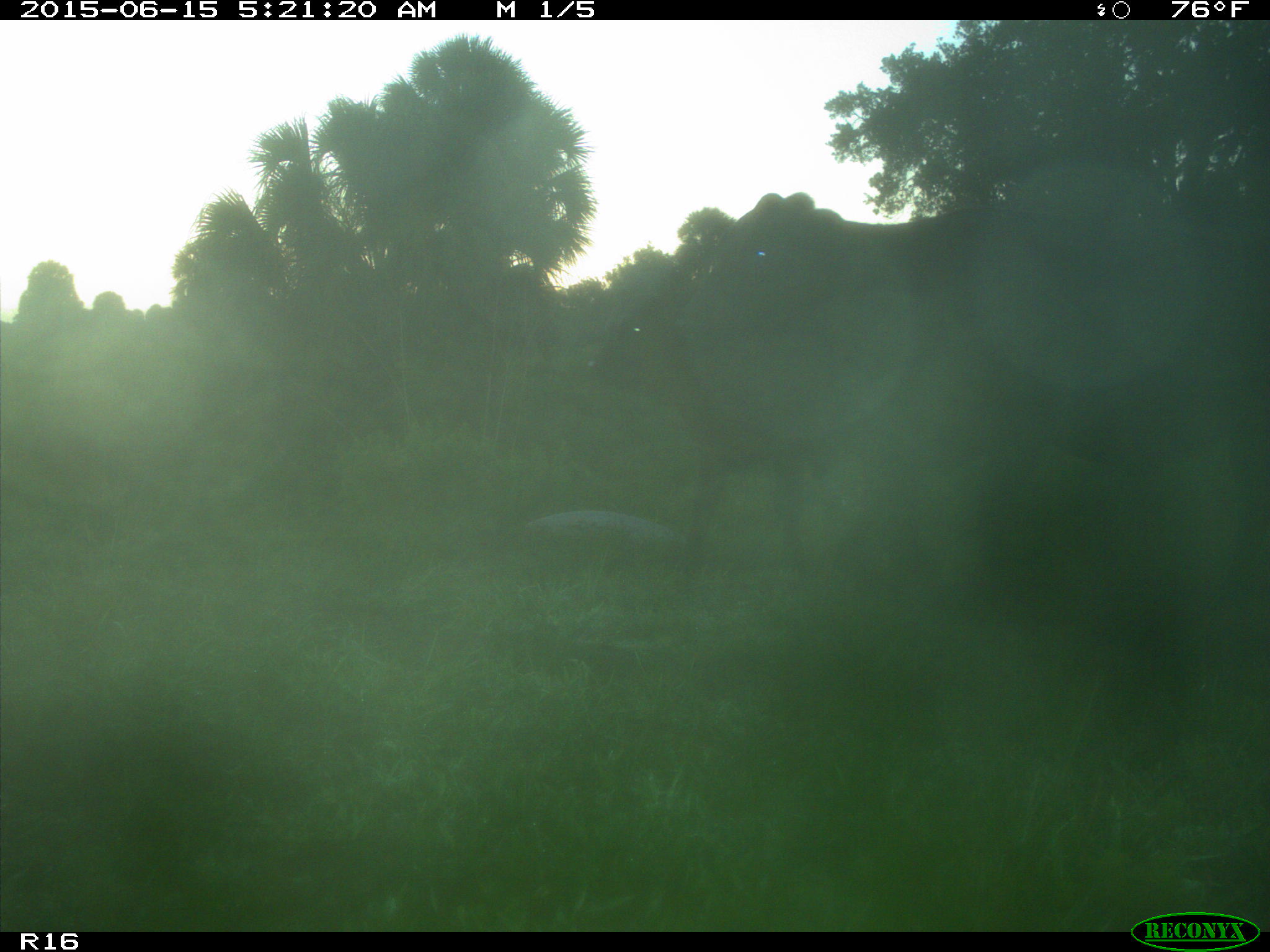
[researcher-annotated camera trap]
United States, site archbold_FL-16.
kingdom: Animalia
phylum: Chordata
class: Mammalia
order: Artiodactyla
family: Bovidae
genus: Bos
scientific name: Bos taurus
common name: domestic cow